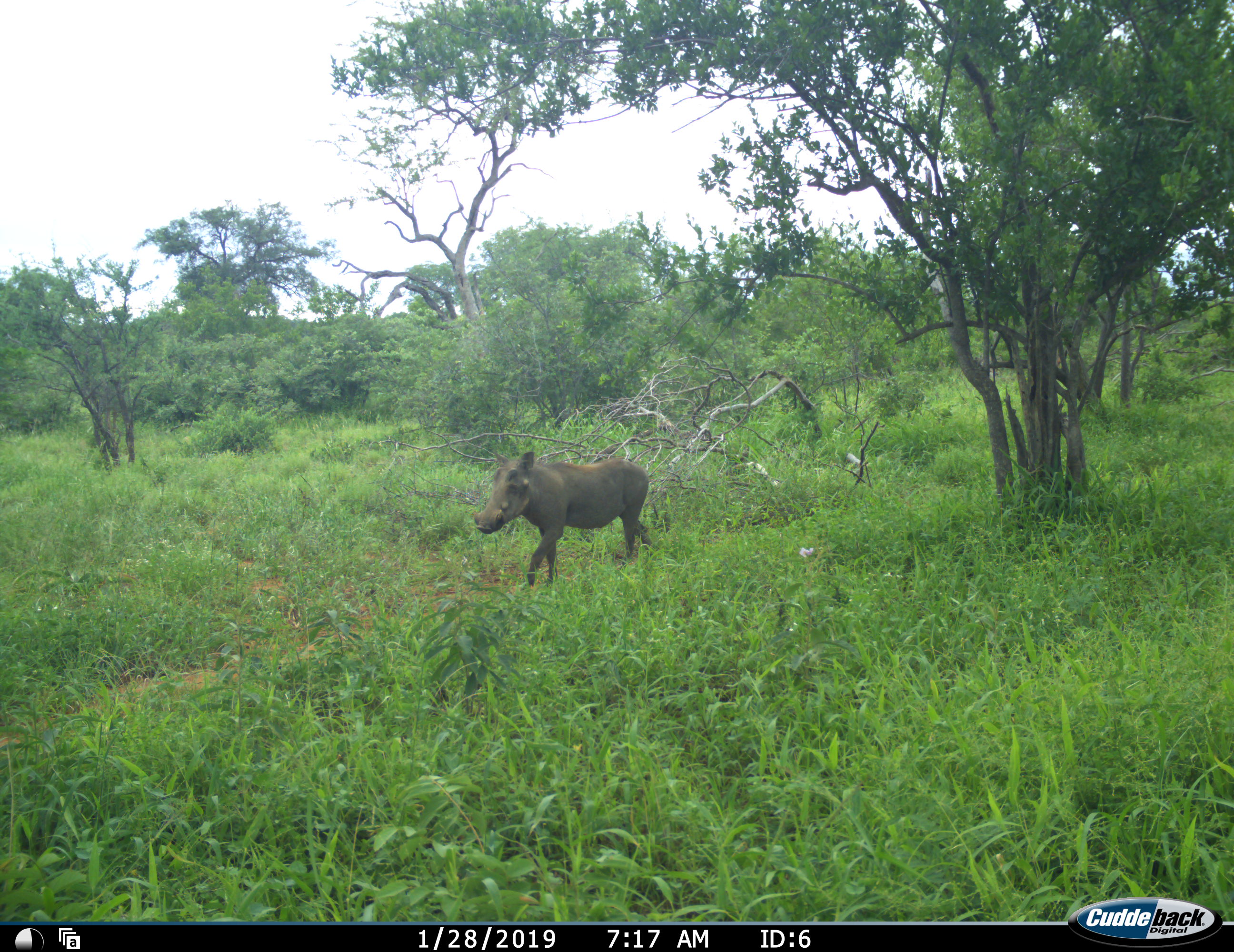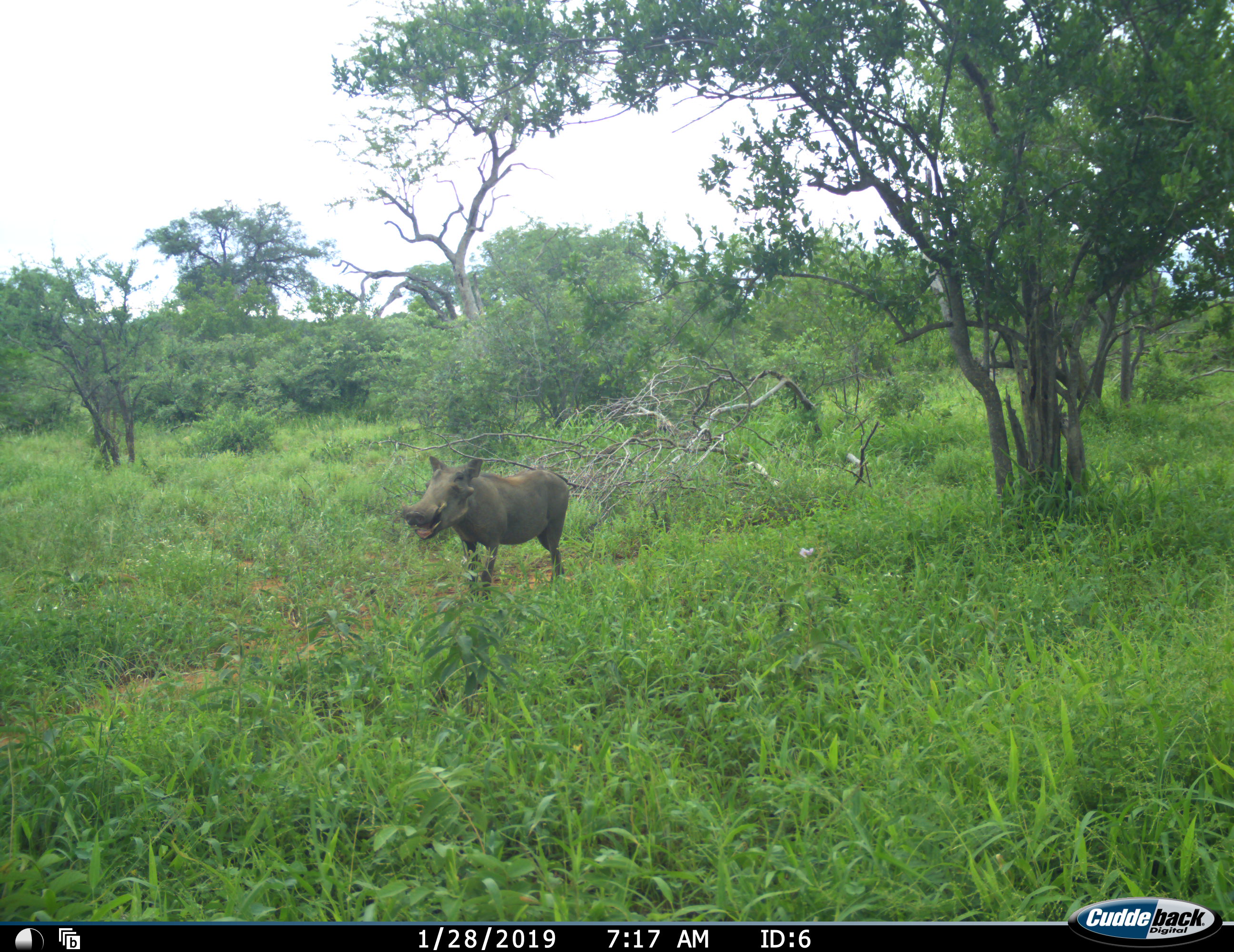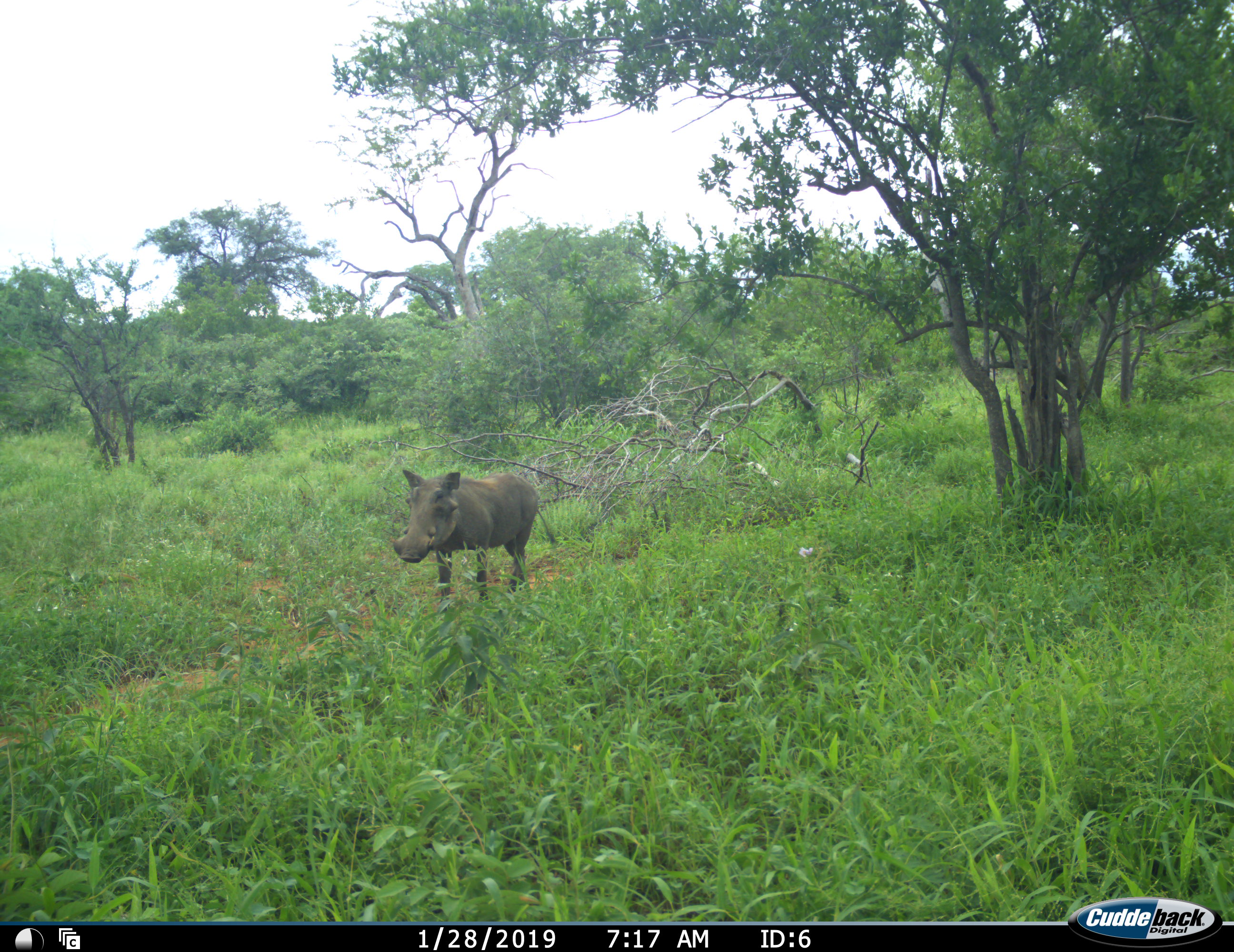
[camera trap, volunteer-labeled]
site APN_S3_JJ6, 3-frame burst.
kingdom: Animalia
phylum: Chordata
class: Mammalia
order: Artiodactyla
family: Suidae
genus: Phacochoerus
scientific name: Phacochoerus africanus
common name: warthog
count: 1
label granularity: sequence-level